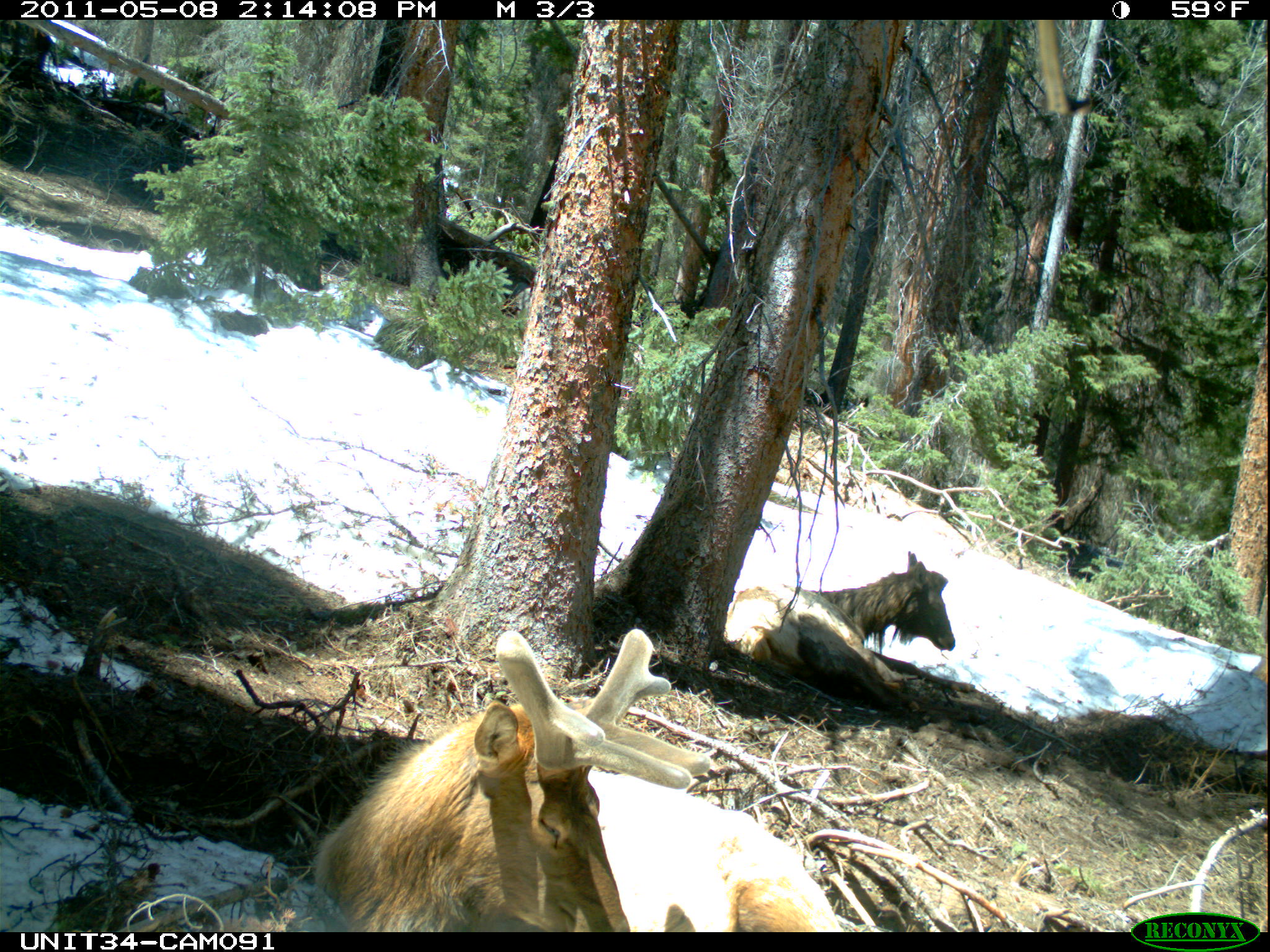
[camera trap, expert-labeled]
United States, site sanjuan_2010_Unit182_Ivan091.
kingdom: Animalia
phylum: Chordata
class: Mammalia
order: Artiodactyla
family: Cervidae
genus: Cervus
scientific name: Cervus elaphus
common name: red deer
Cervus elaphus (red deer).